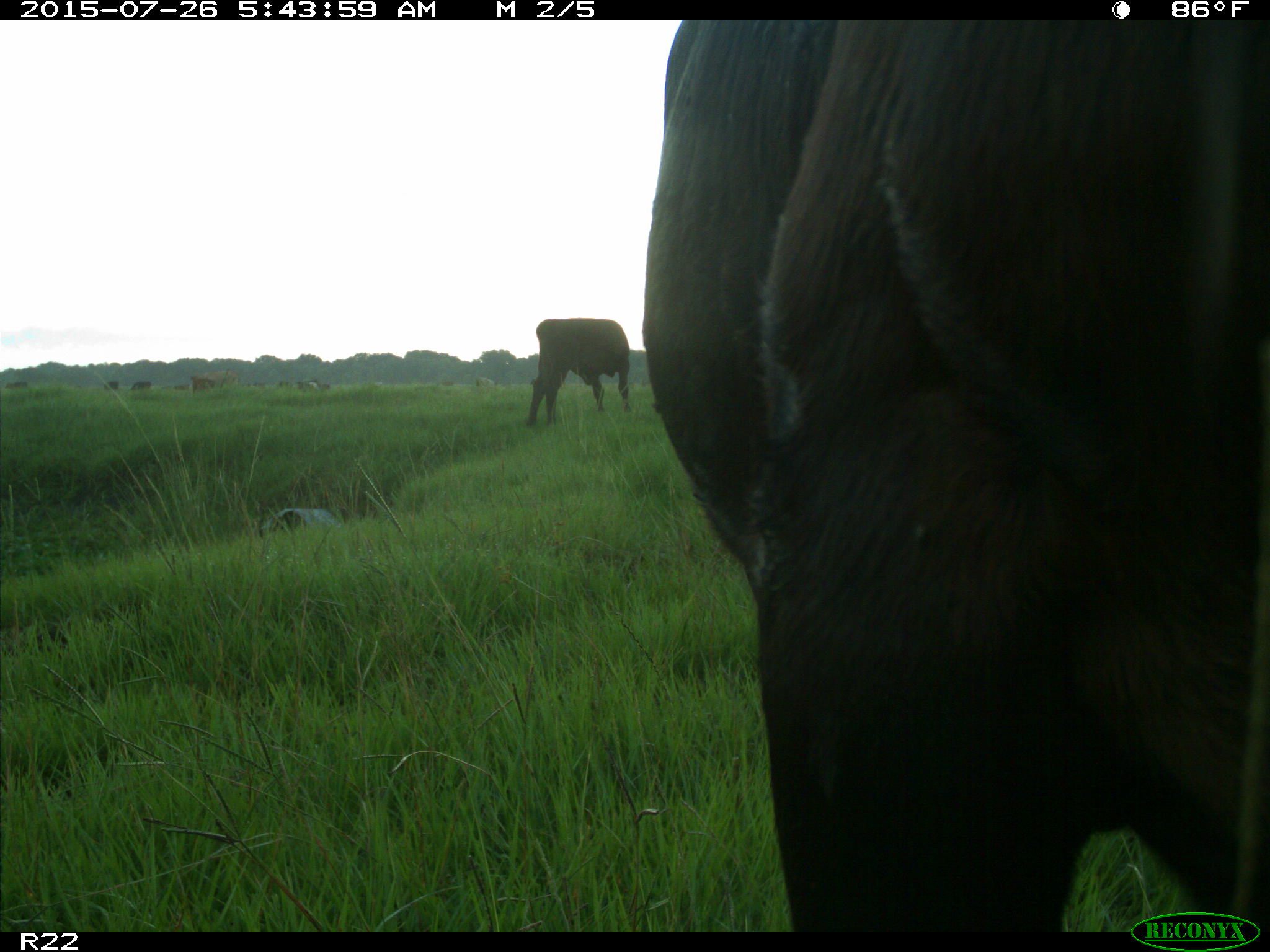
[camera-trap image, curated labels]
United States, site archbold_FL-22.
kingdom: Animalia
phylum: Chordata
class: Mammalia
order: Artiodactyla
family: Bovidae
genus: Bos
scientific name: Bos taurus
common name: domestic cow